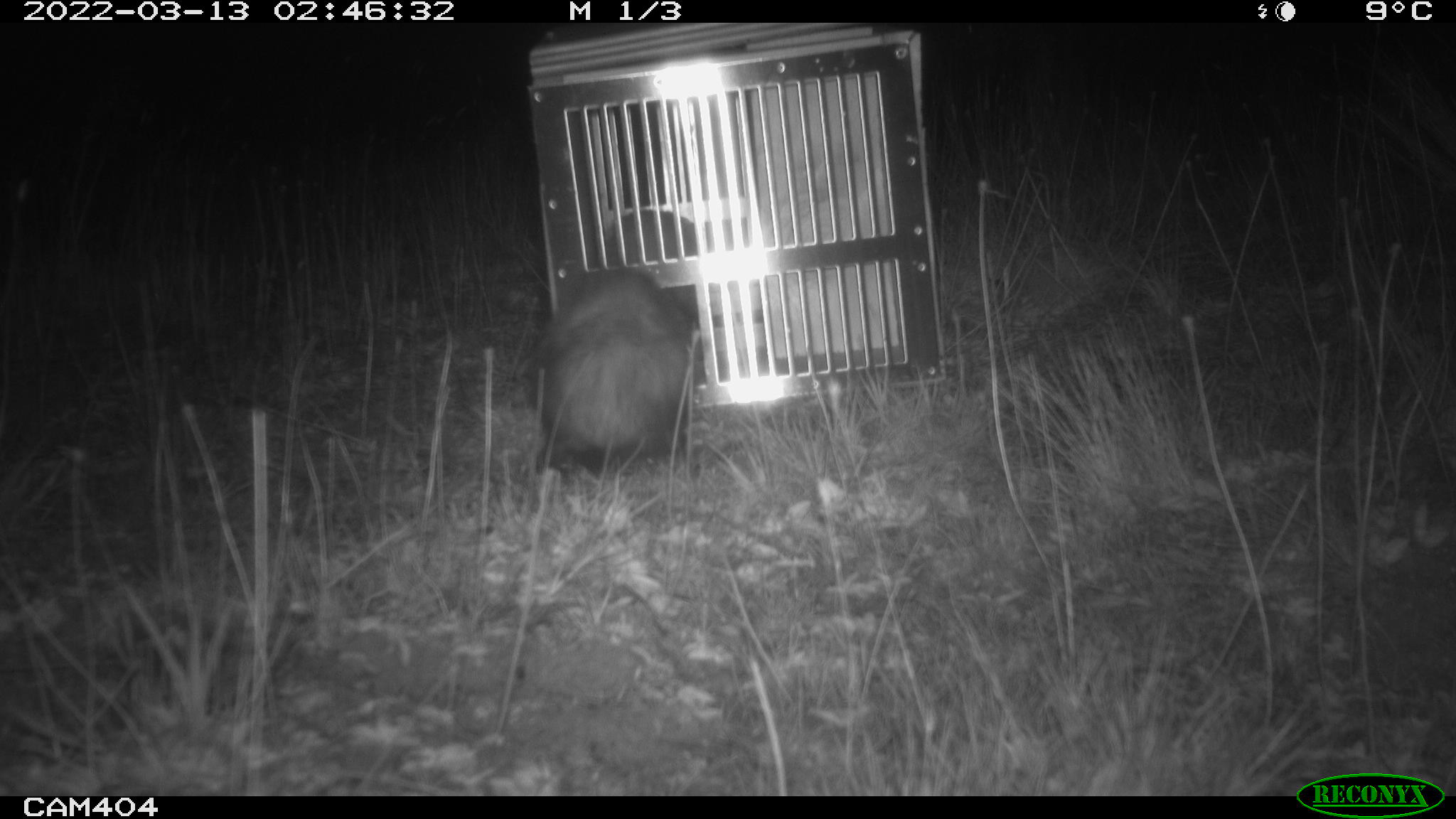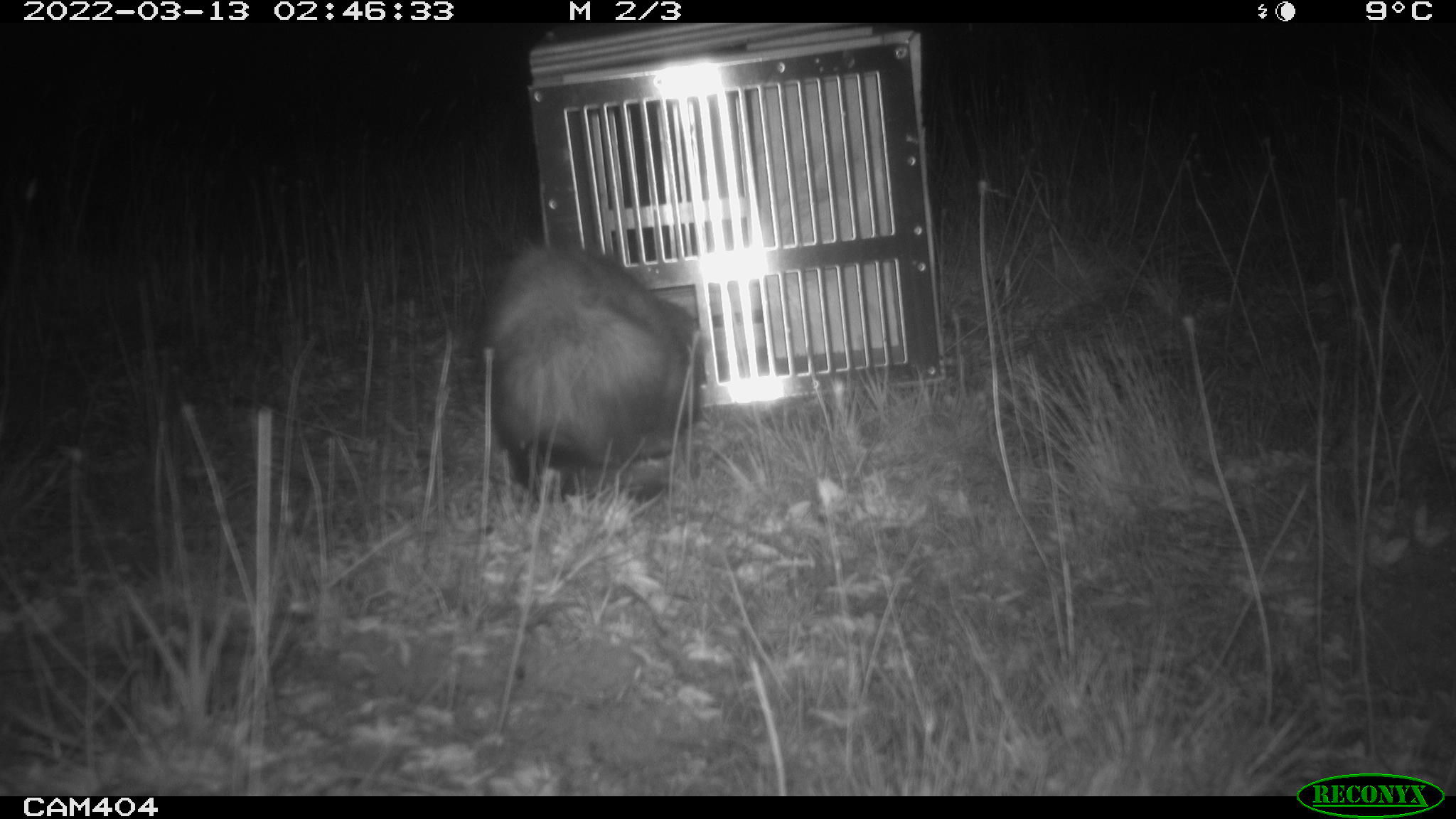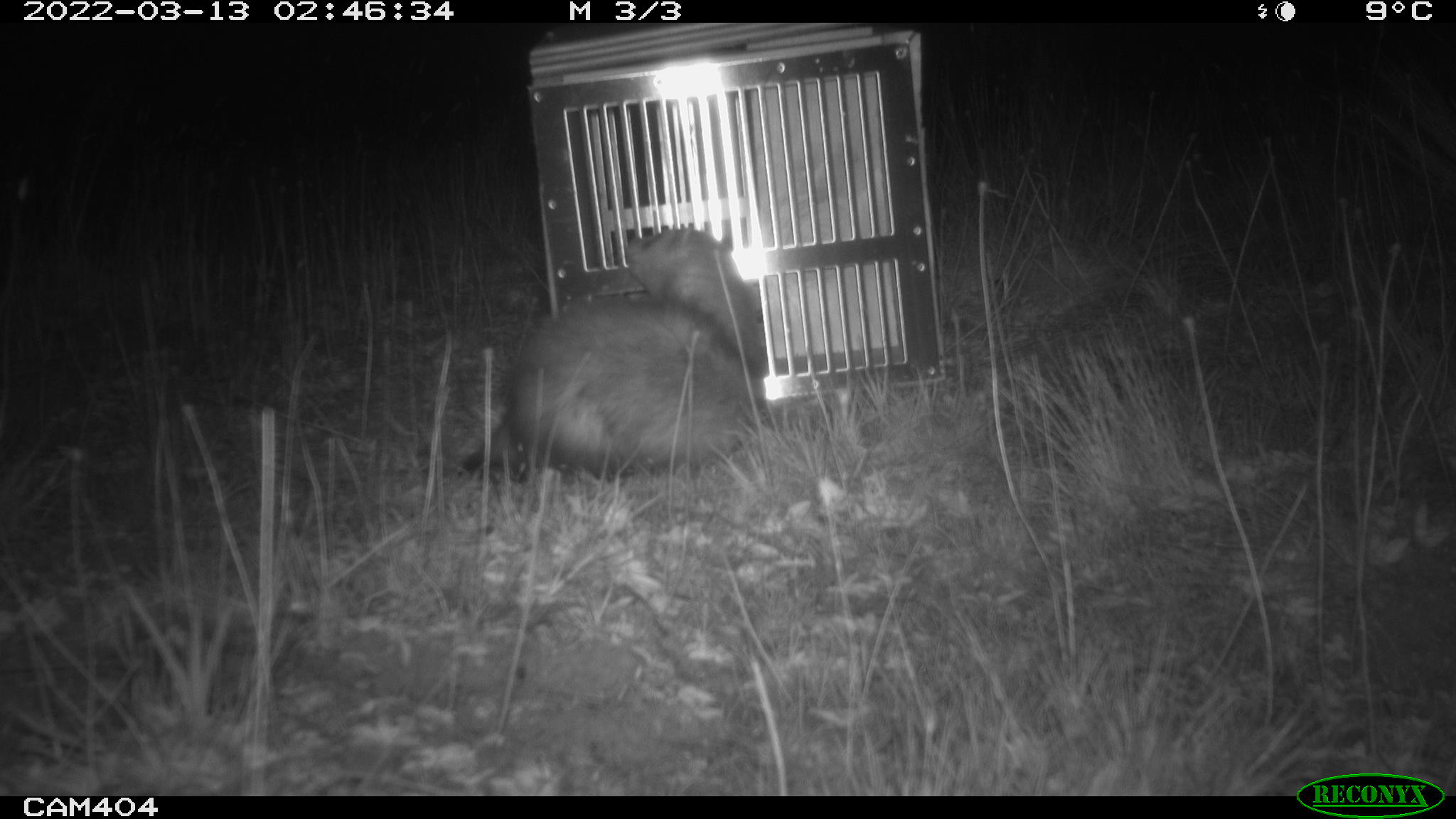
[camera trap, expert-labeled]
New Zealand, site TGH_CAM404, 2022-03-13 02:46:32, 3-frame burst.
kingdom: Animalia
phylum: Chordata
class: Mammalia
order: Carnivora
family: Mustelidae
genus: Mustela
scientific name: Mustela furo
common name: ferret